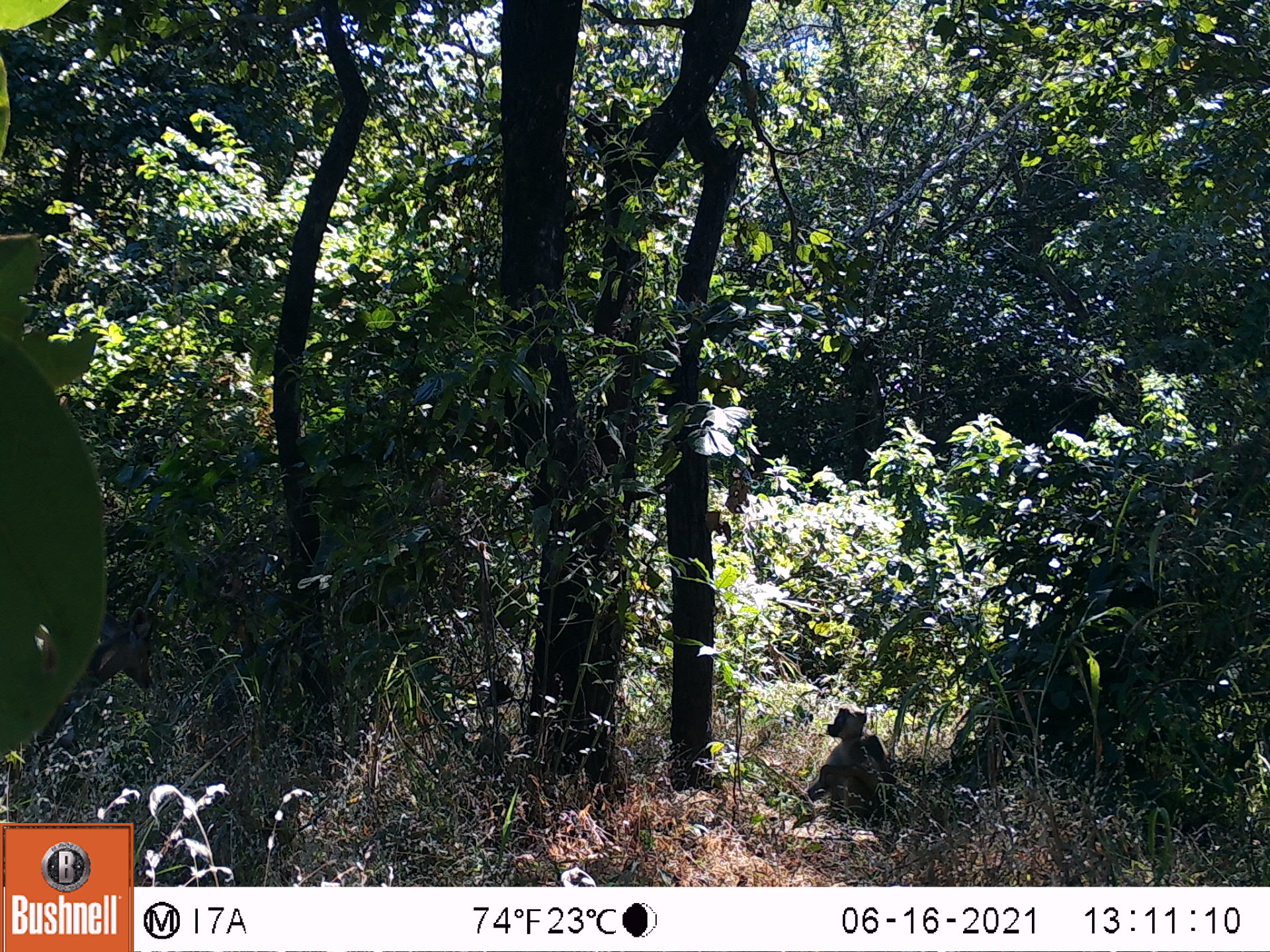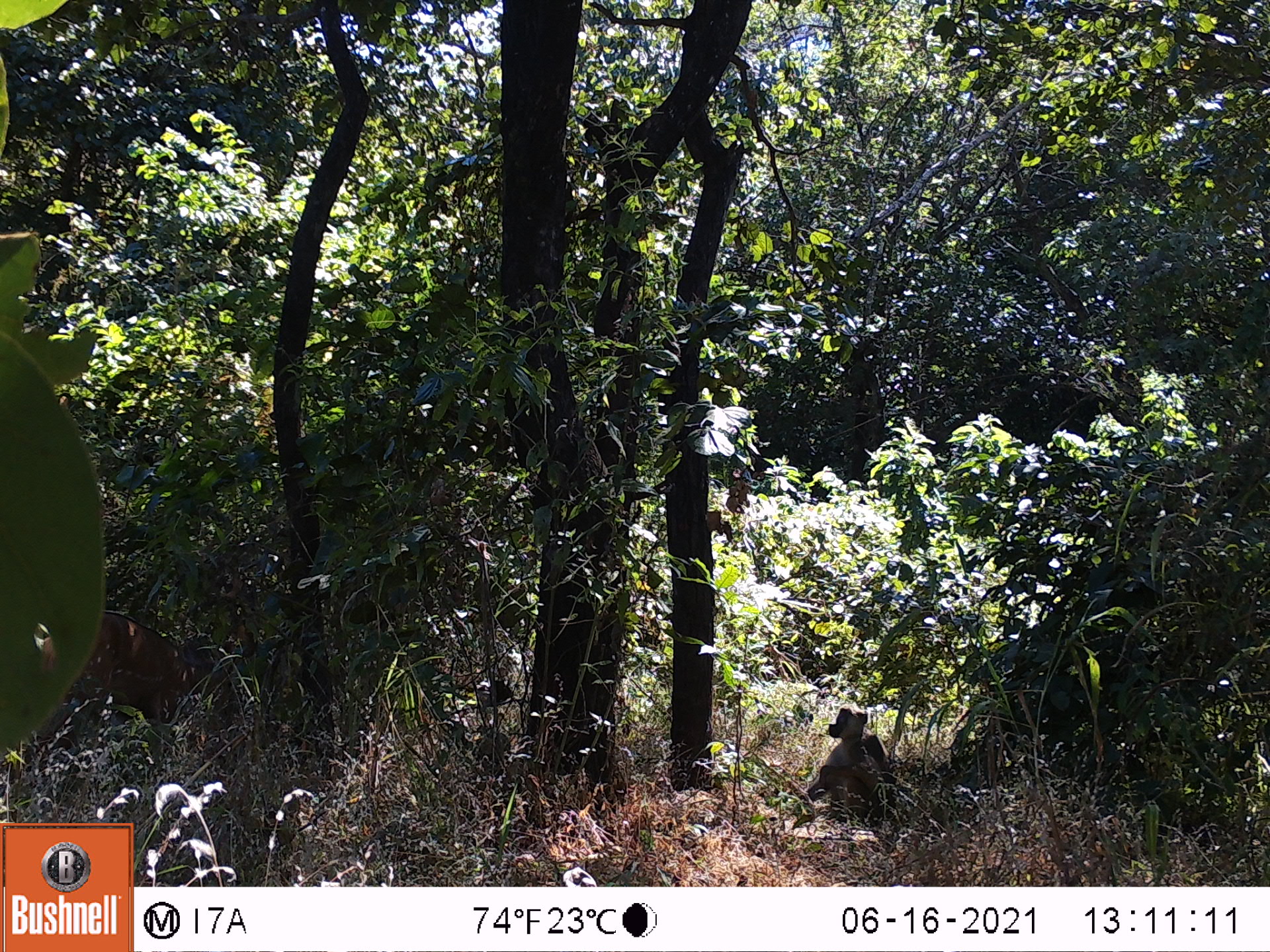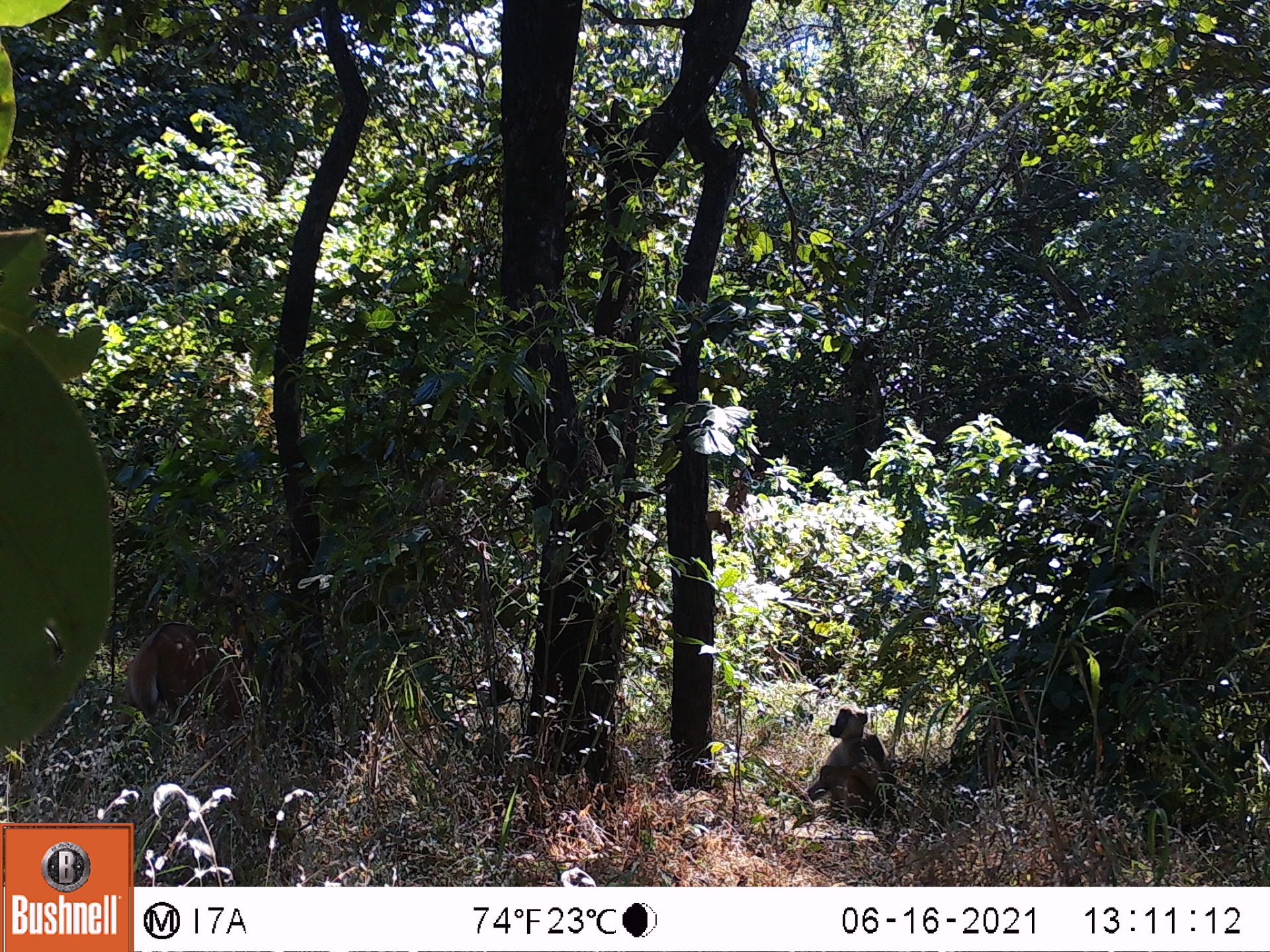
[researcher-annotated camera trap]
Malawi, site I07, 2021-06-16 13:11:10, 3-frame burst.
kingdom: Animalia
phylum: Chordata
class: Mammalia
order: Artiodactyla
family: Bovidae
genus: Tragelaphus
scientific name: Tragelaphus sylvaticus sylvaticus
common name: cape bushbuck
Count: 1.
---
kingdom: Animalia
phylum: Chordata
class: Mammalia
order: Primates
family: Cercopithecidae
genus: Papio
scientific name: Papio cynocephalus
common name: yellow baboon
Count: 1.